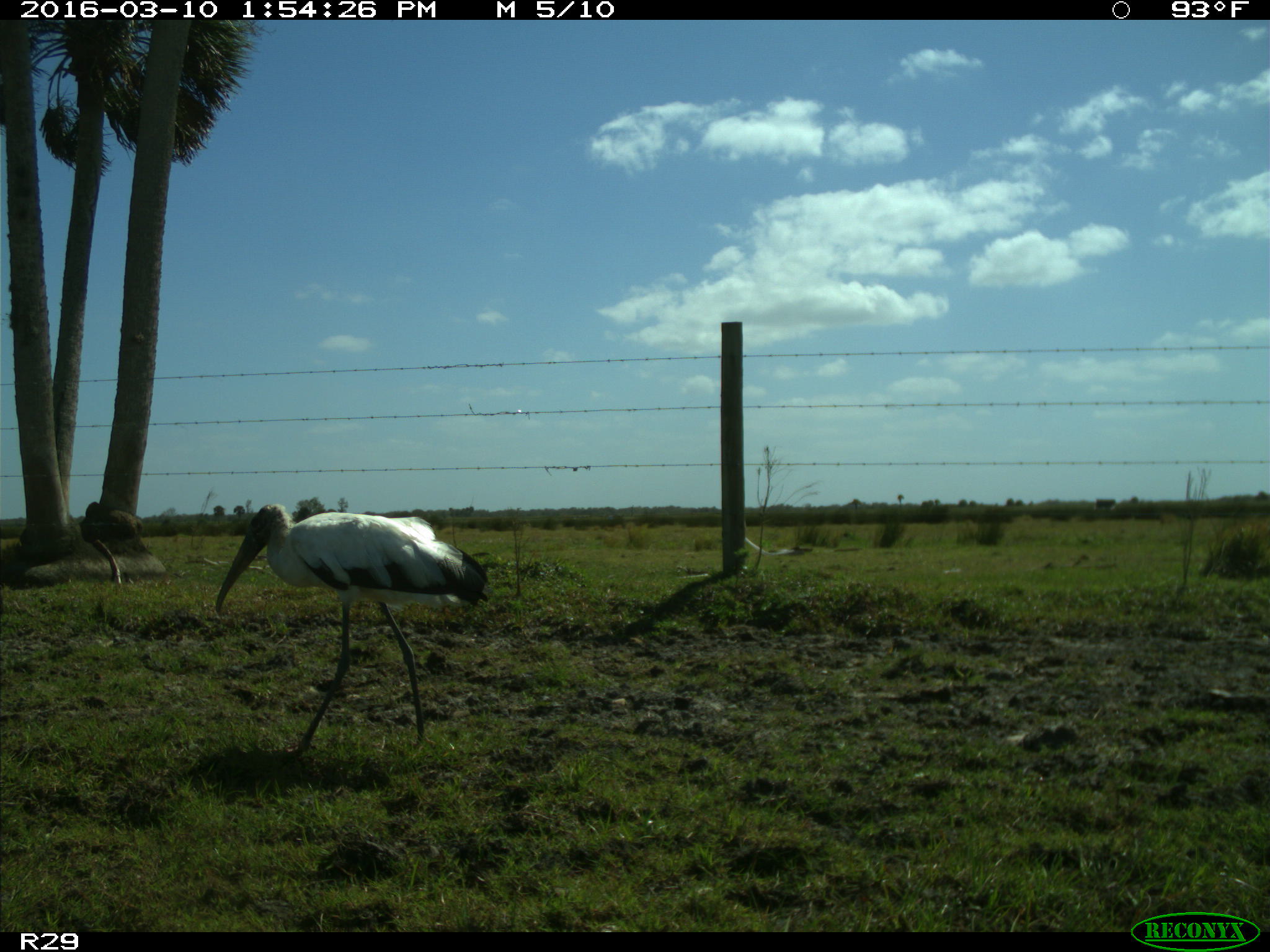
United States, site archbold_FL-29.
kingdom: Animalia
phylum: Chordata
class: Aves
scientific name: Aves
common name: birds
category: unidentified bird